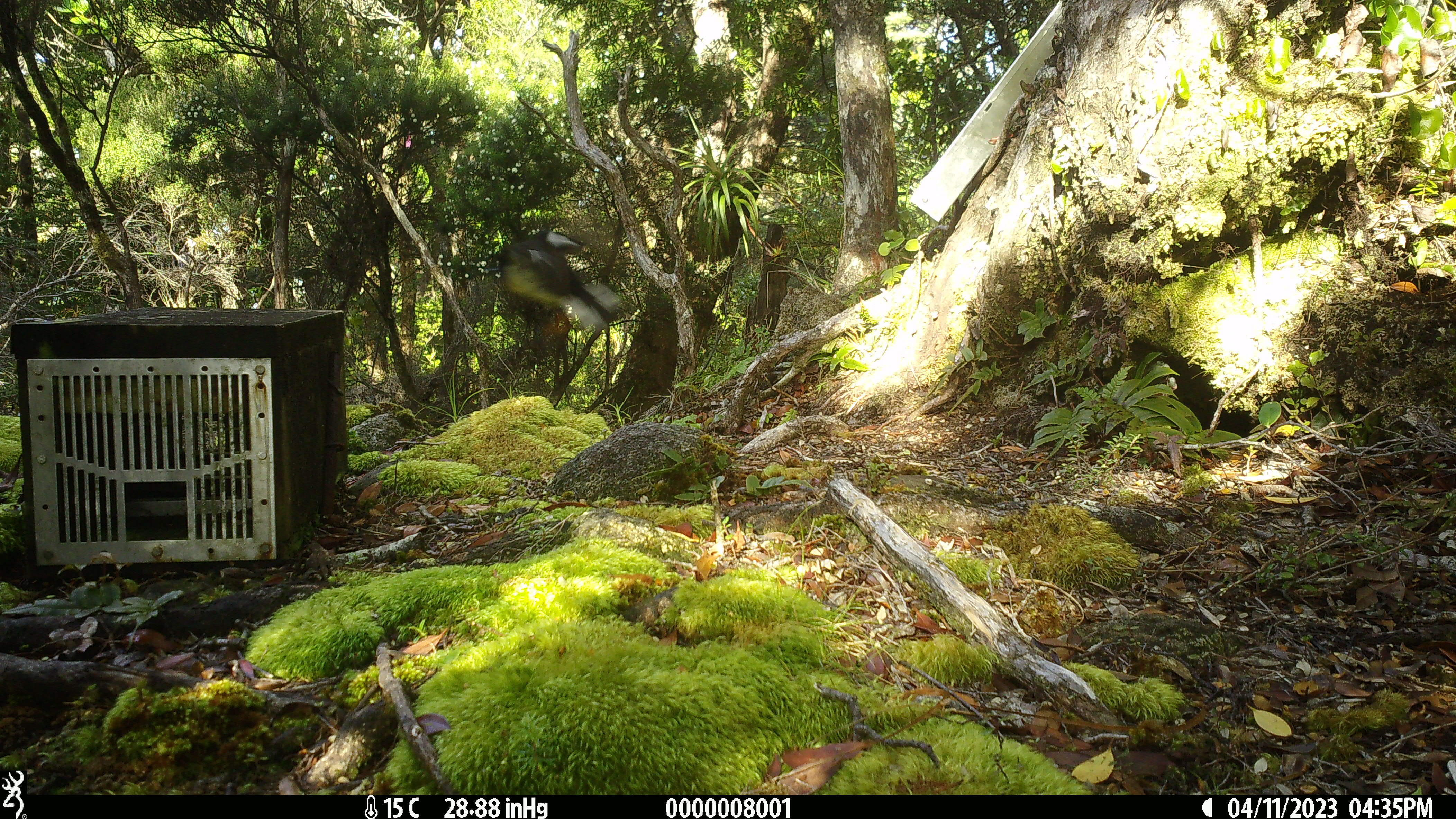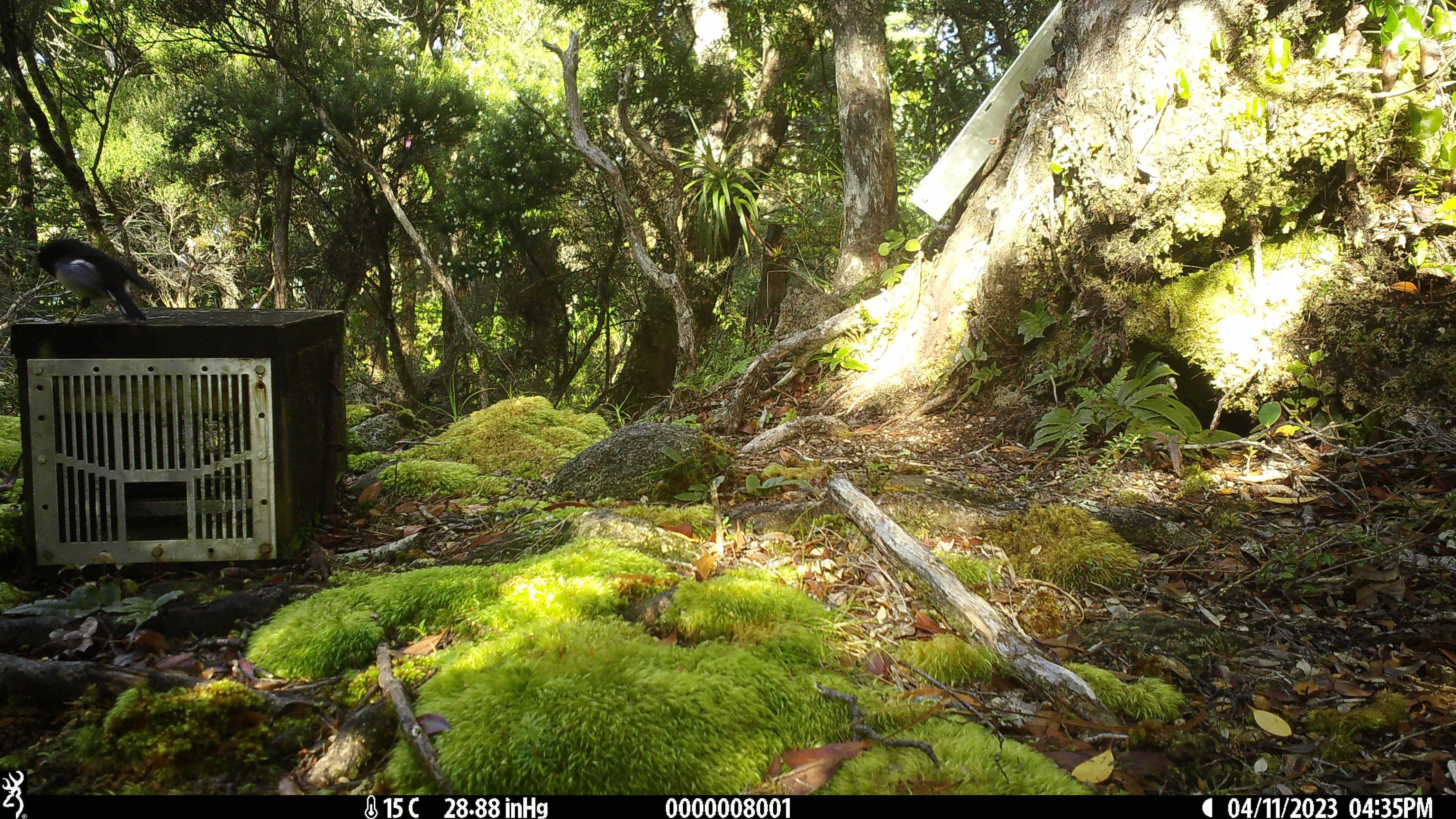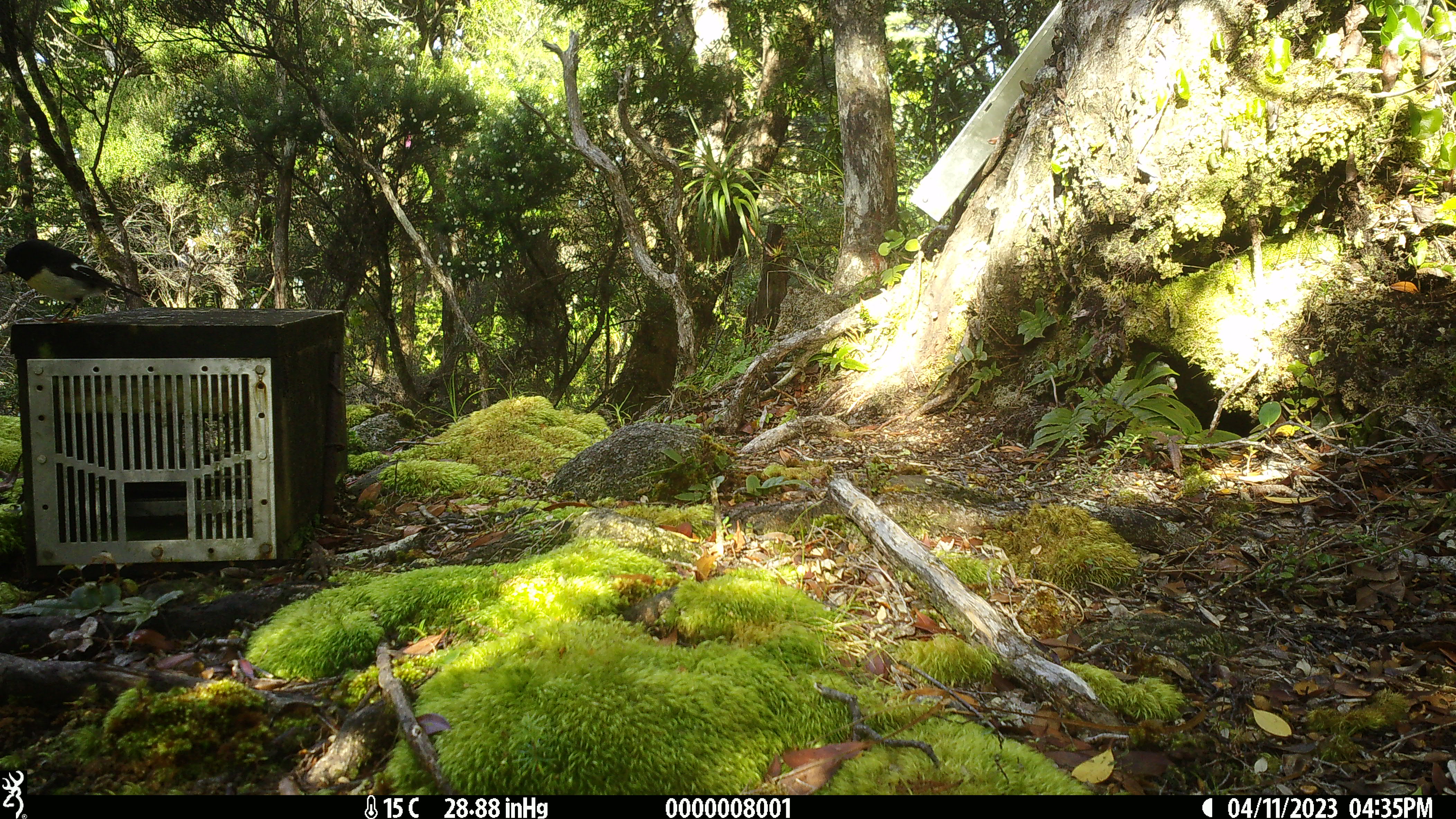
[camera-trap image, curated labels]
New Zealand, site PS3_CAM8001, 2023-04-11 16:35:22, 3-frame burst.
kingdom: Animalia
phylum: Chordata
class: Aves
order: Passeriformes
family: Petroicidae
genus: Petroica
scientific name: Petroica macrocephala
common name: tomtit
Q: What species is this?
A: Tomtit (Petroica macrocephala).